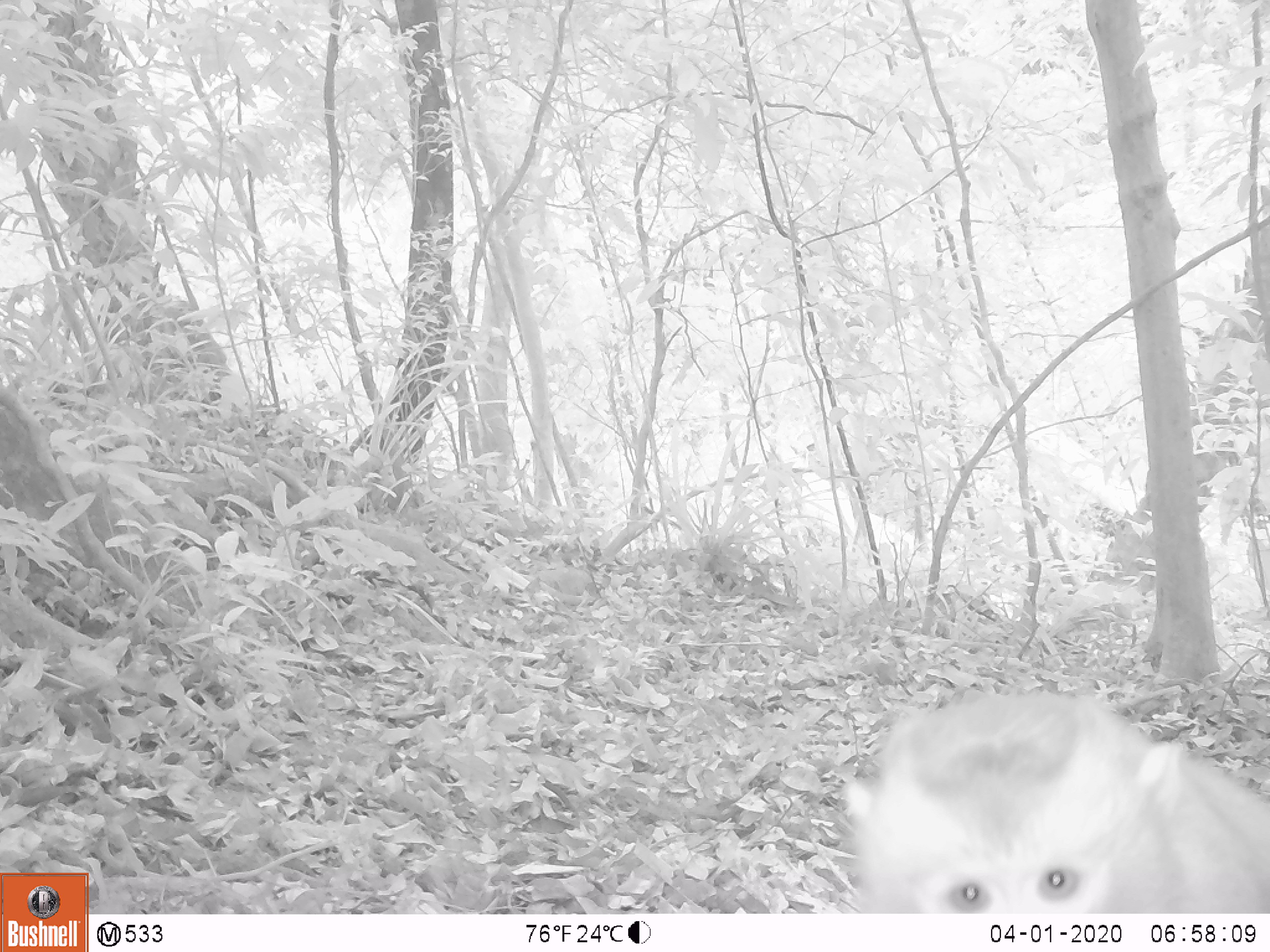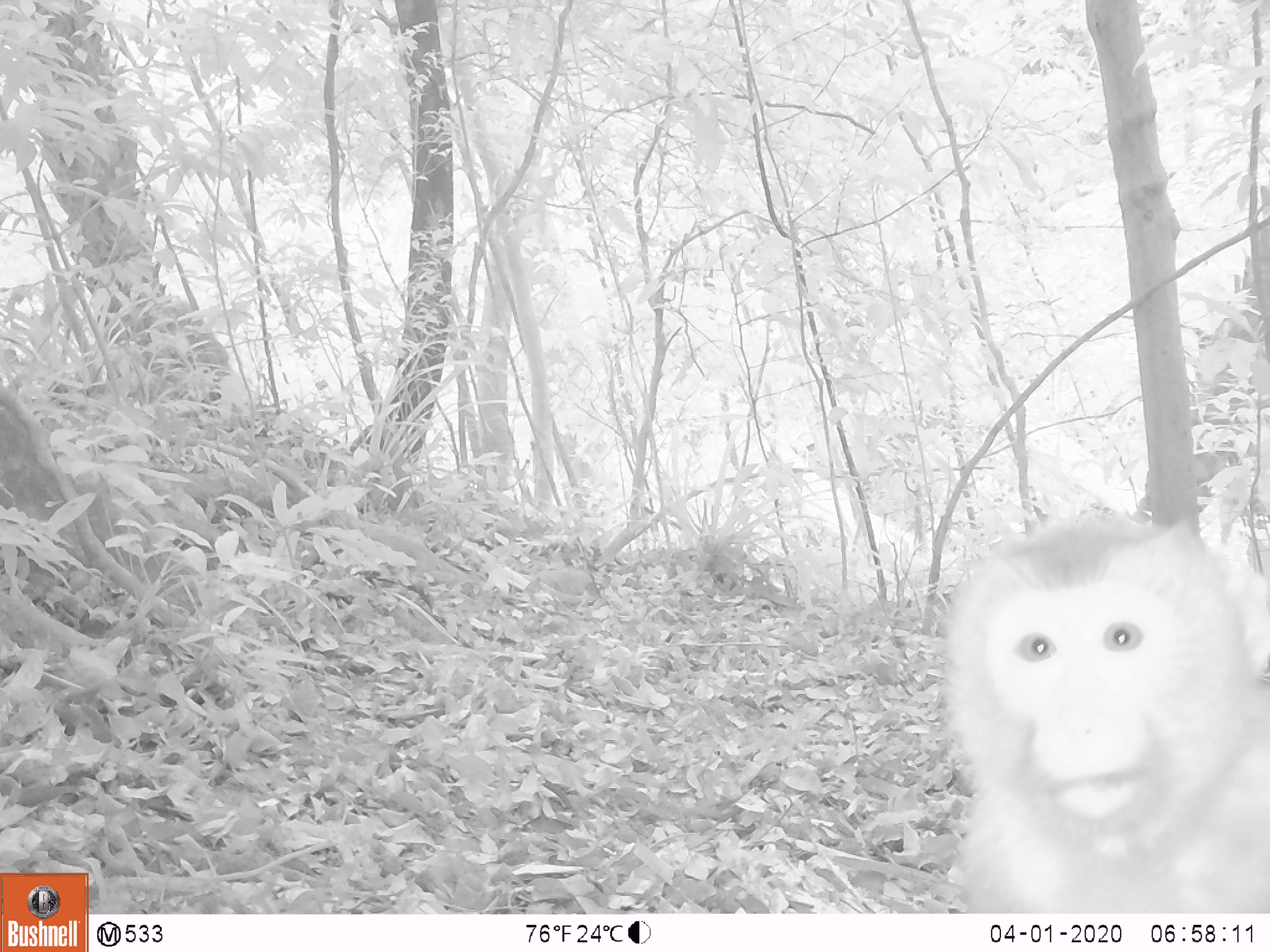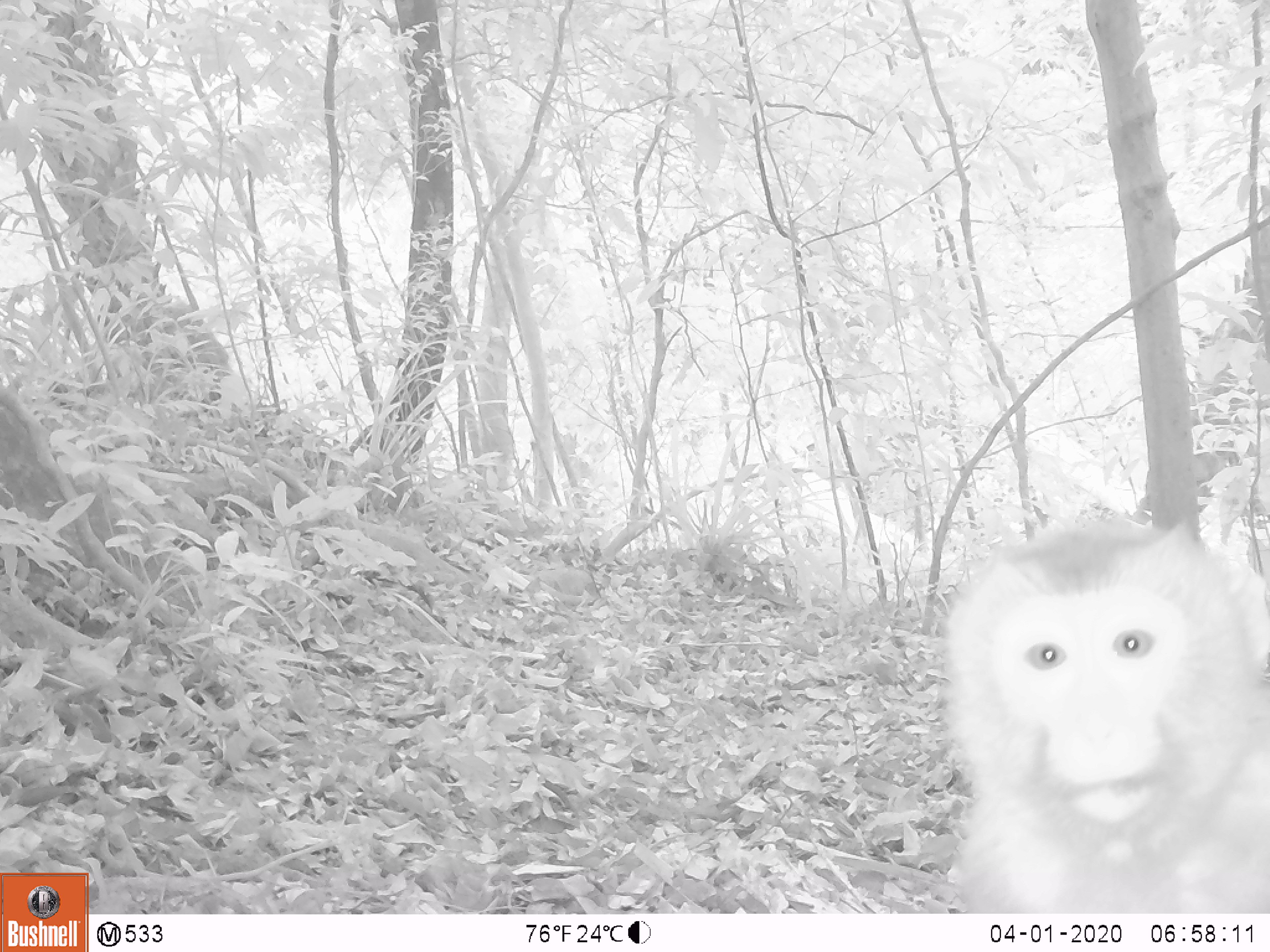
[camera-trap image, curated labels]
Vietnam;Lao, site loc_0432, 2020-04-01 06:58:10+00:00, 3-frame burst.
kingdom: Animalia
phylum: Chordata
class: Mammalia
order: Primates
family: Cercopithecidae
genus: Macaca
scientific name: Macaca nemestrina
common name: pig-tailed macaque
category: pig tailed macaque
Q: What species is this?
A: Pig tailed macaque (pig-tailed macaque) (Macaca nemestrina).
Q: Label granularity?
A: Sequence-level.